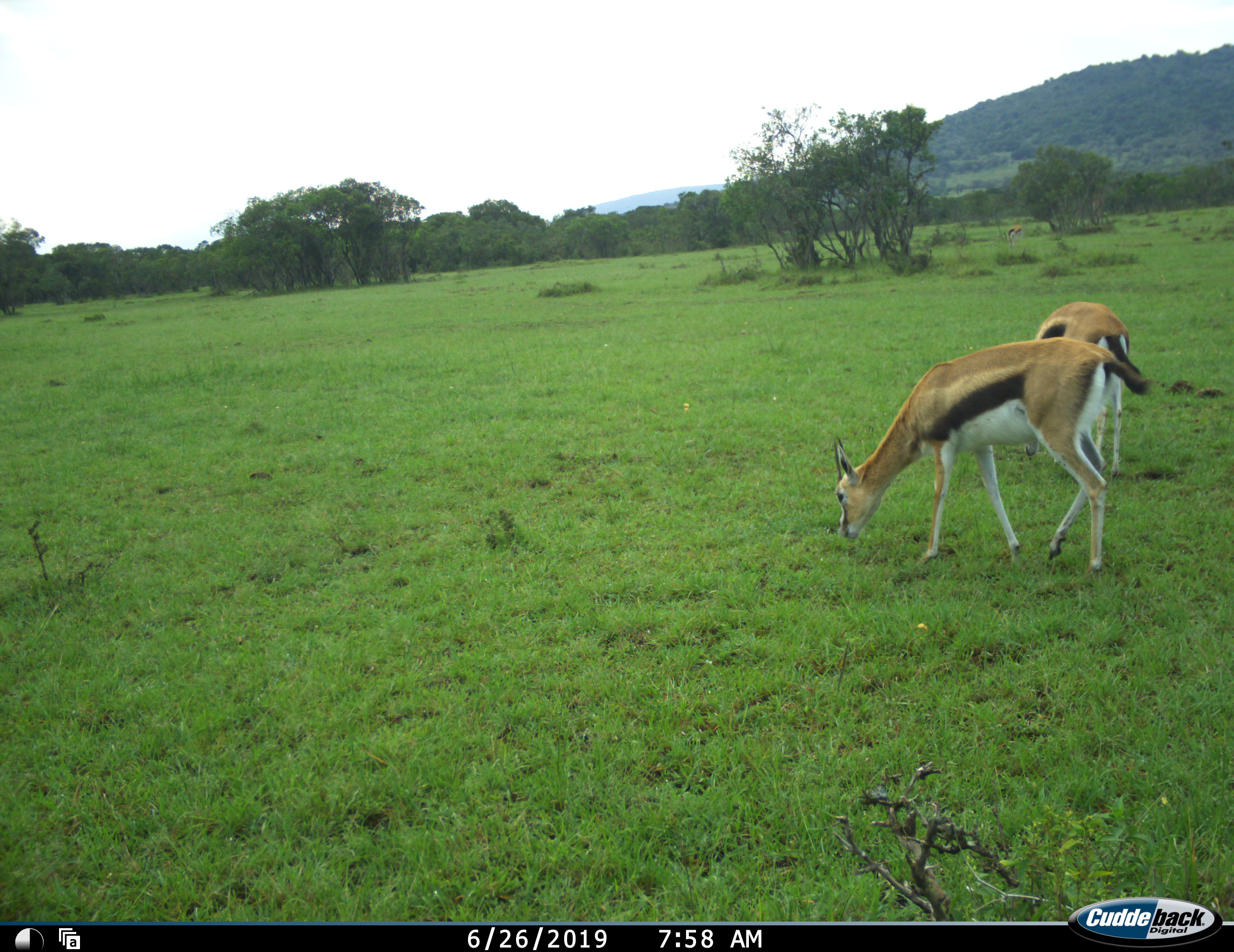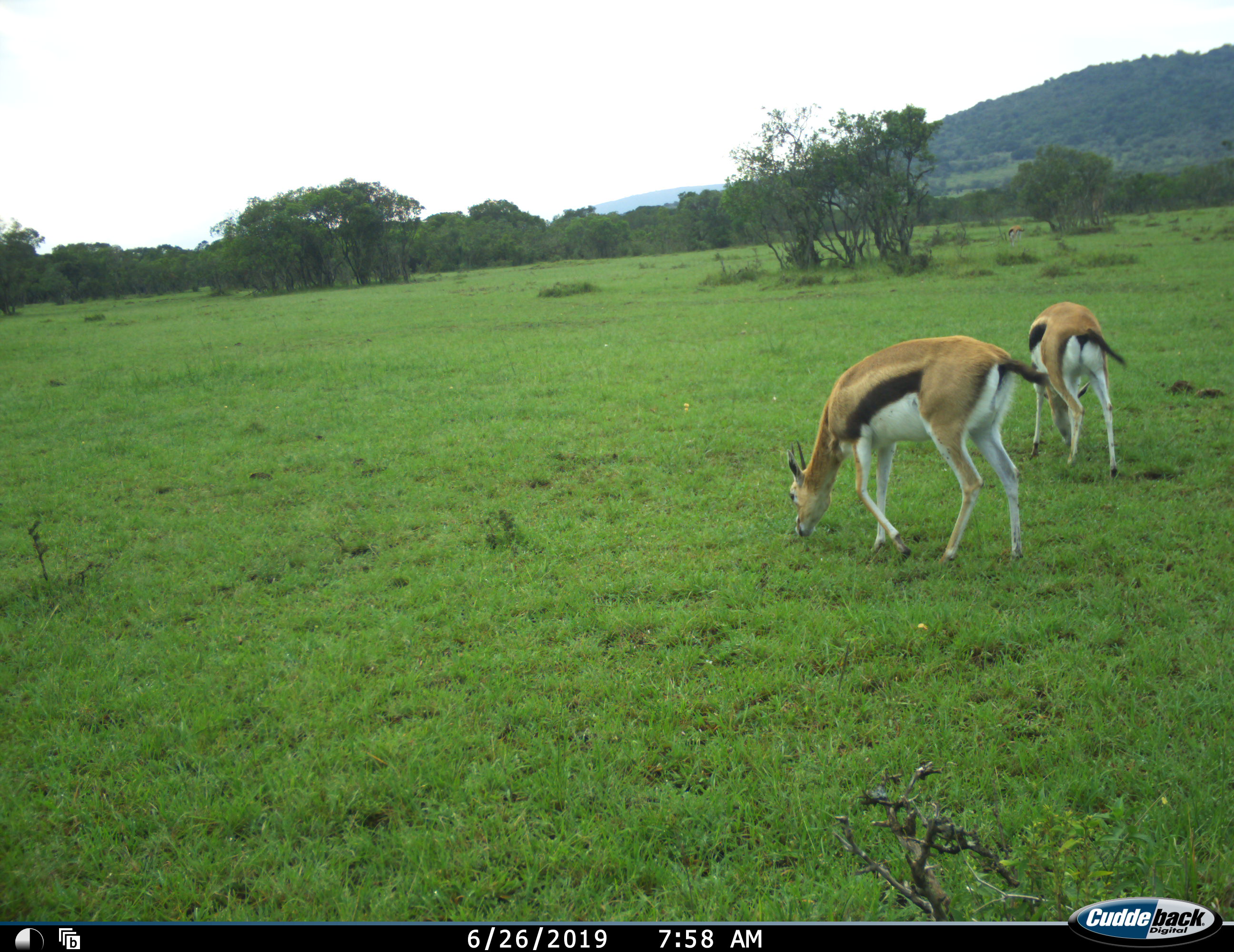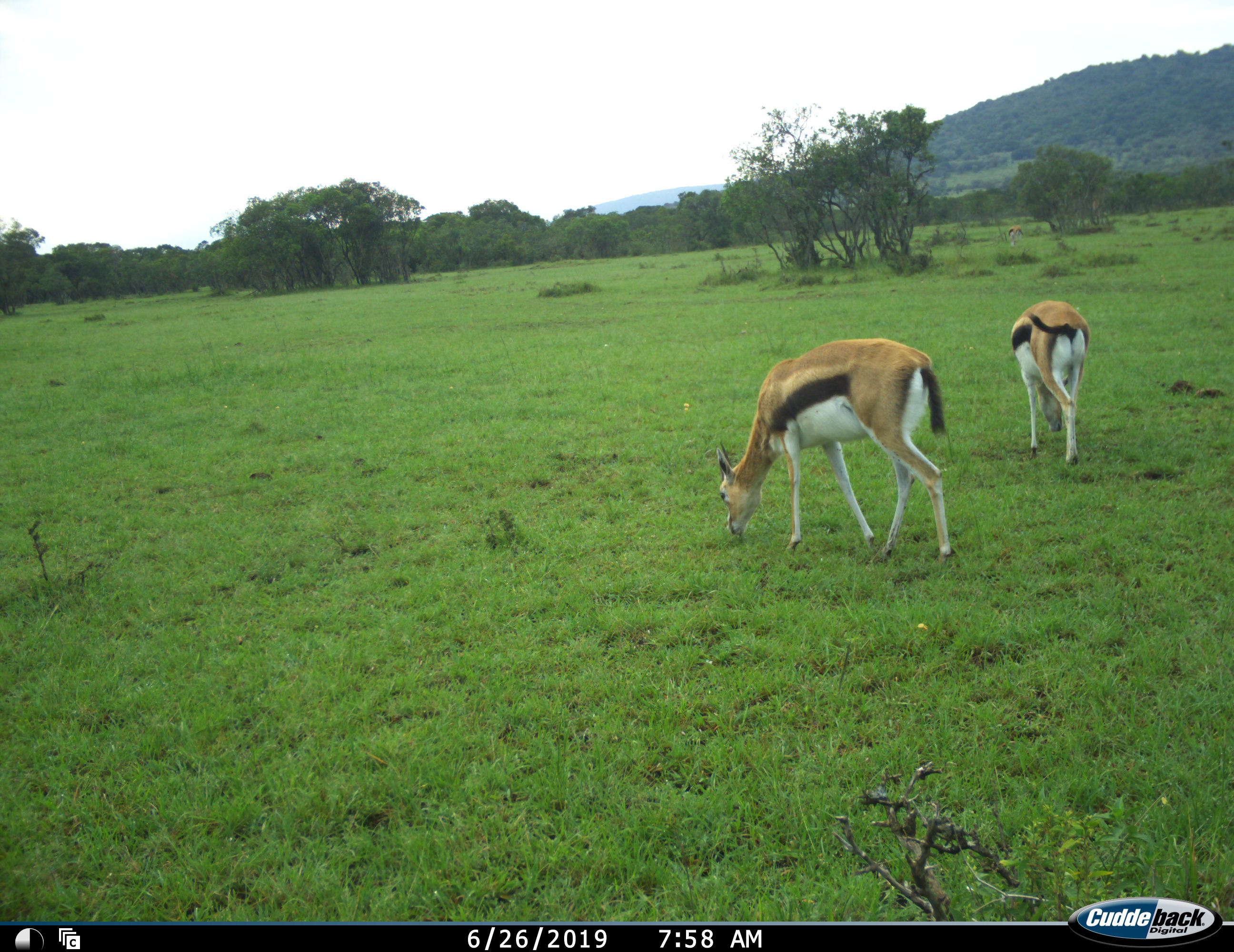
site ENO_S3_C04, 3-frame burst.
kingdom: Animalia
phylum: Chordata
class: Mammalia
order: Artiodactyla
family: Bovidae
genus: Eudorcas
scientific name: Eudorcas thomsonii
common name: thomson's gazelle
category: gazellethomsons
Gazellethomsons (thomson's gazelle) (Eudorcas thomsonii), count 2. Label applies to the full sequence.